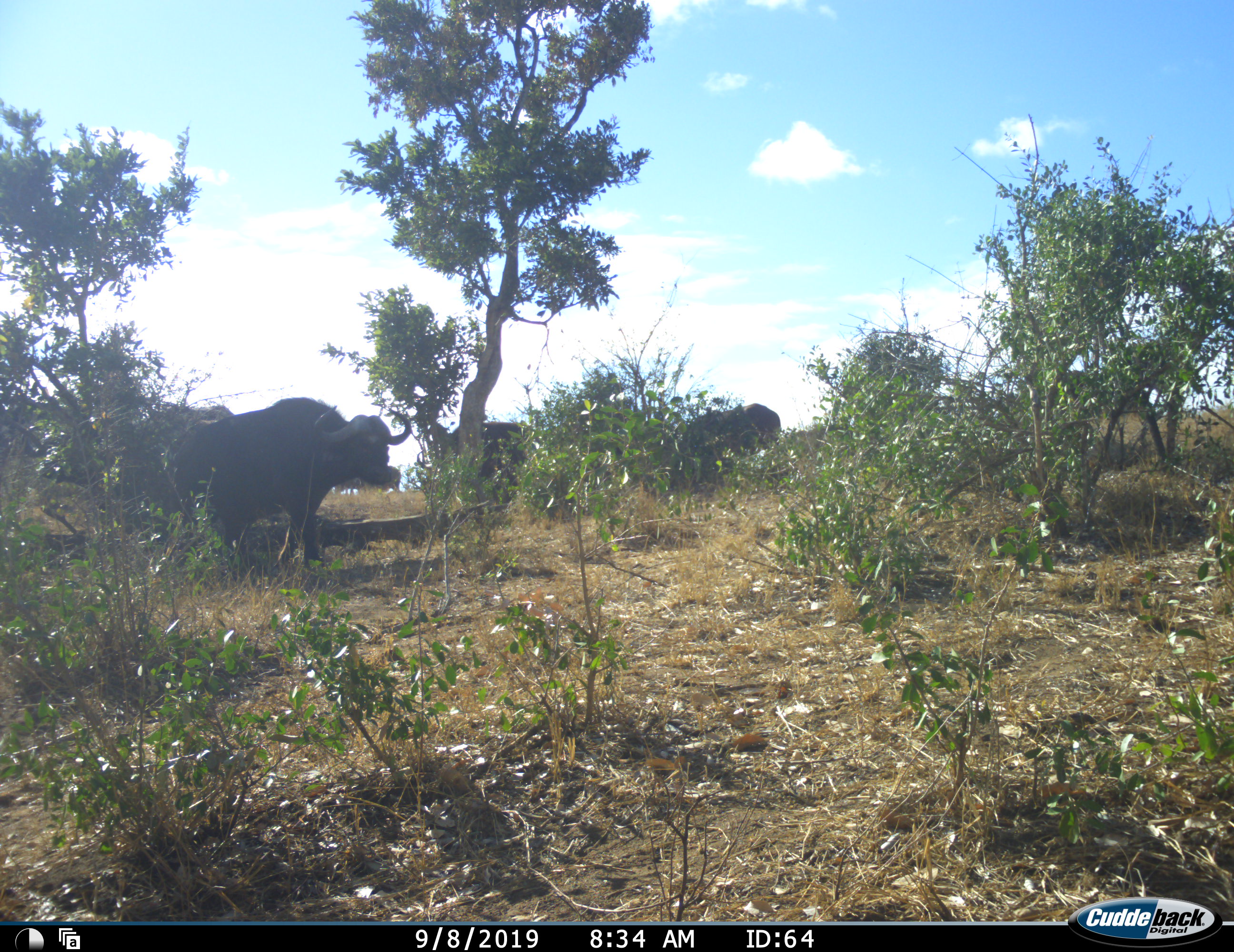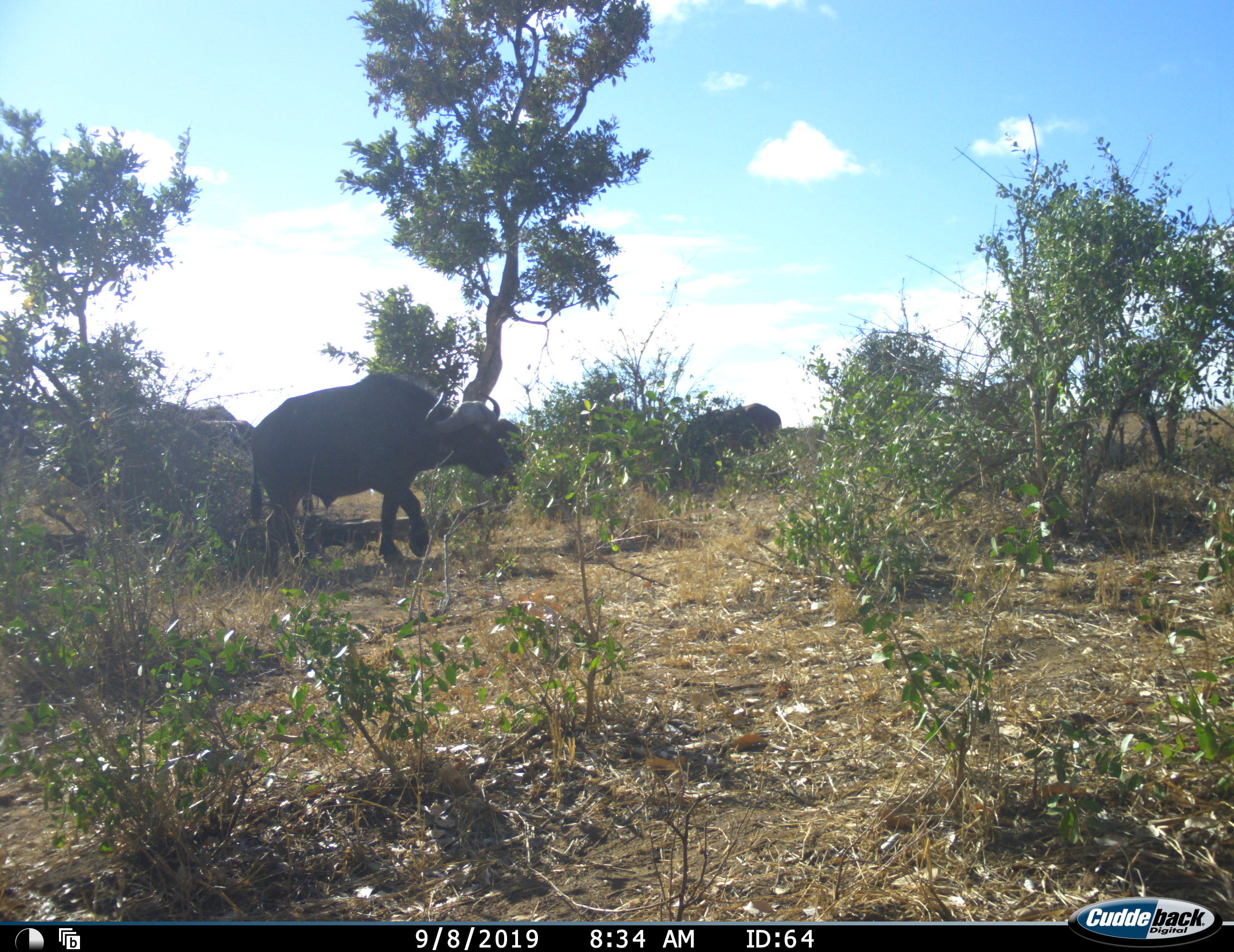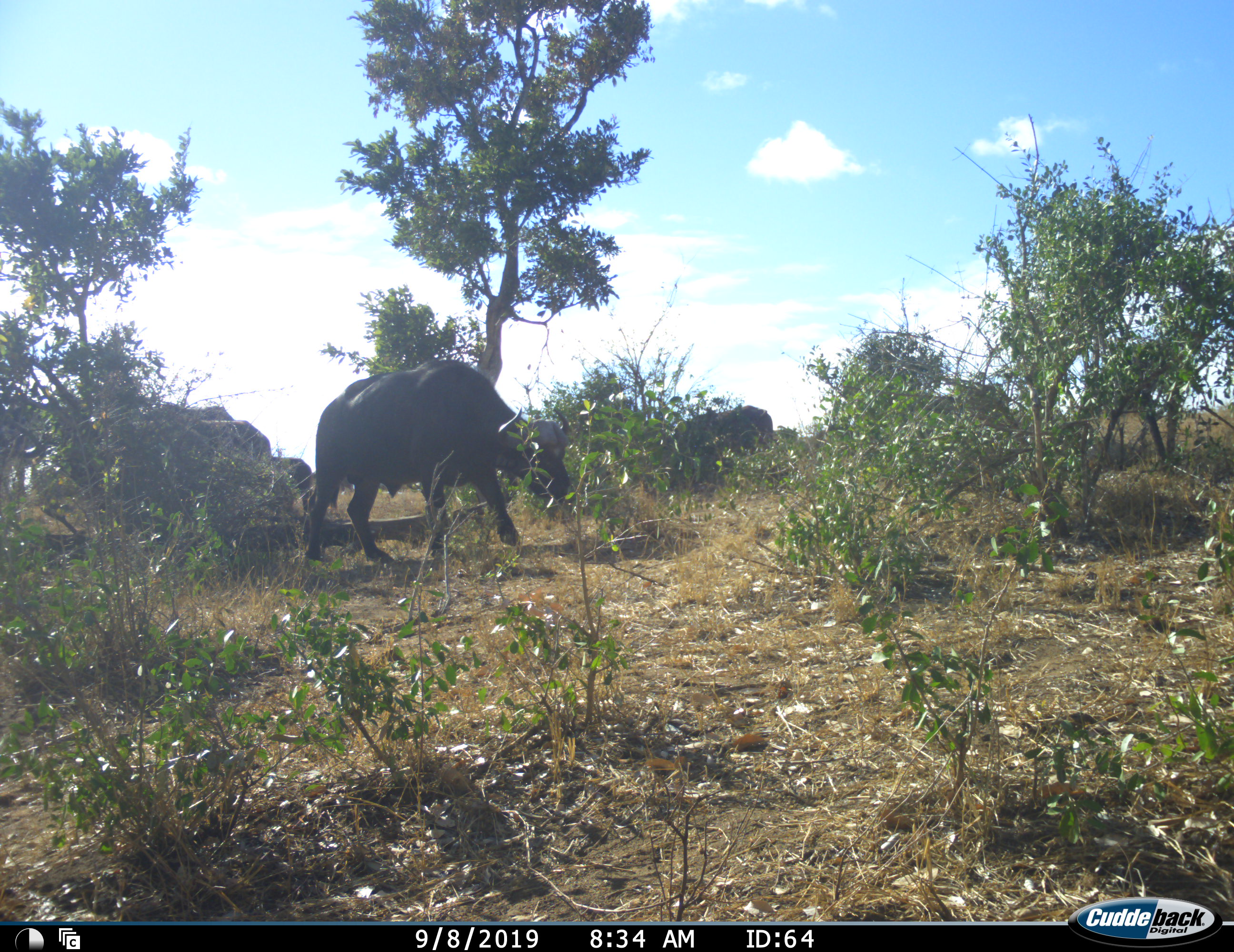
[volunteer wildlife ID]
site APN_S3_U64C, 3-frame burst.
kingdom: Animalia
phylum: Chordata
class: Mammalia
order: Artiodactyla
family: Bovidae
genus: Syncerus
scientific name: Syncerus caffer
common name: african buffalo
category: buffalo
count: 6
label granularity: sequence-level